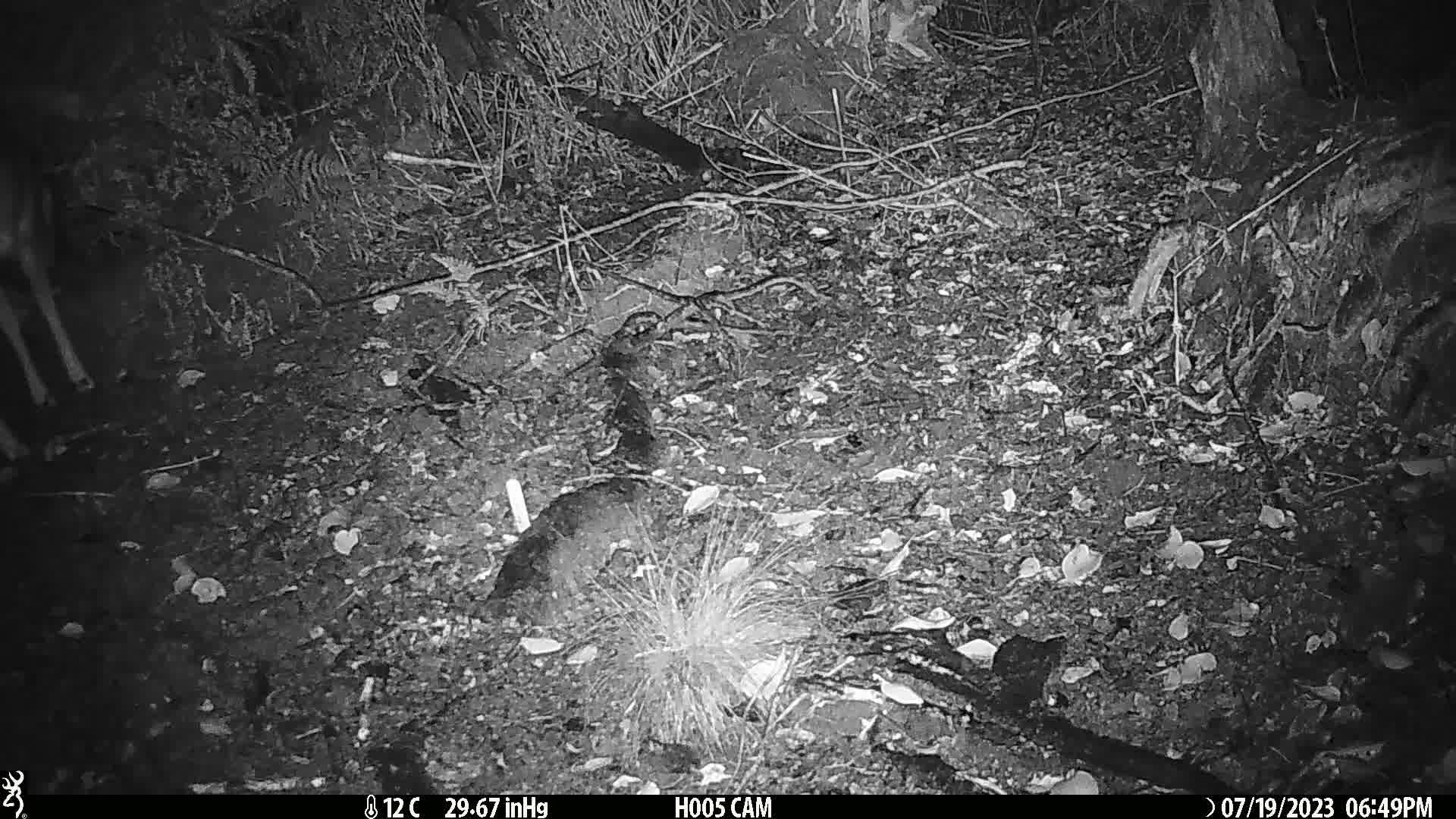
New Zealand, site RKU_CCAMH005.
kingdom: Animalia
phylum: Chordata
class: Mammalia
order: Artiodactyla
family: Cervidae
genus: Odocoileus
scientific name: Odocoileus virginianus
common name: white-tailed deer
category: white tailed deer